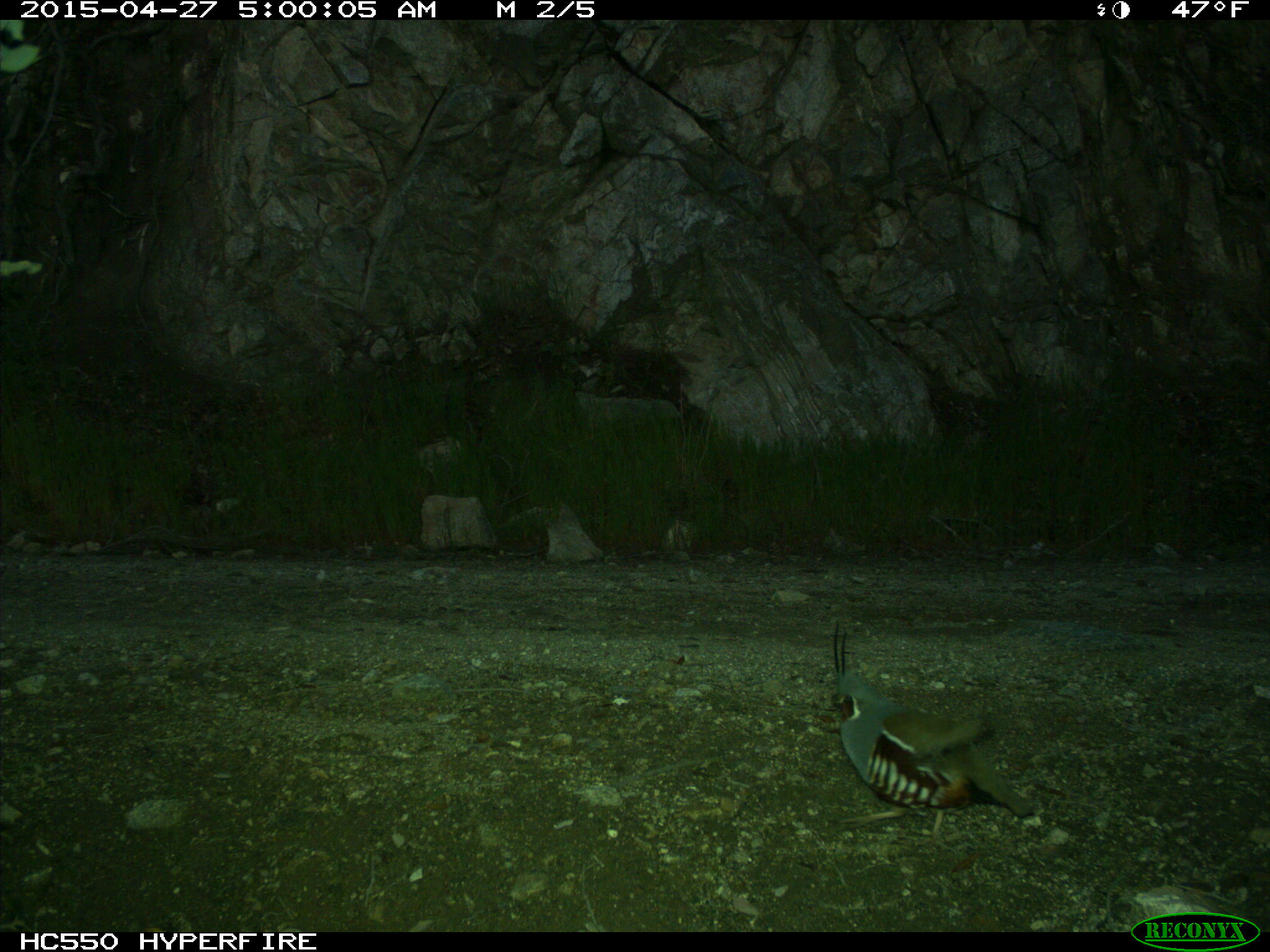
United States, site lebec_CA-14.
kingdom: Animalia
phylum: Chordata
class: Aves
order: Galliformes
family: Odontophoridae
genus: Callipepla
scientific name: Callipepla californica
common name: california quail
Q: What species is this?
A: Callipepla californica (california quail).